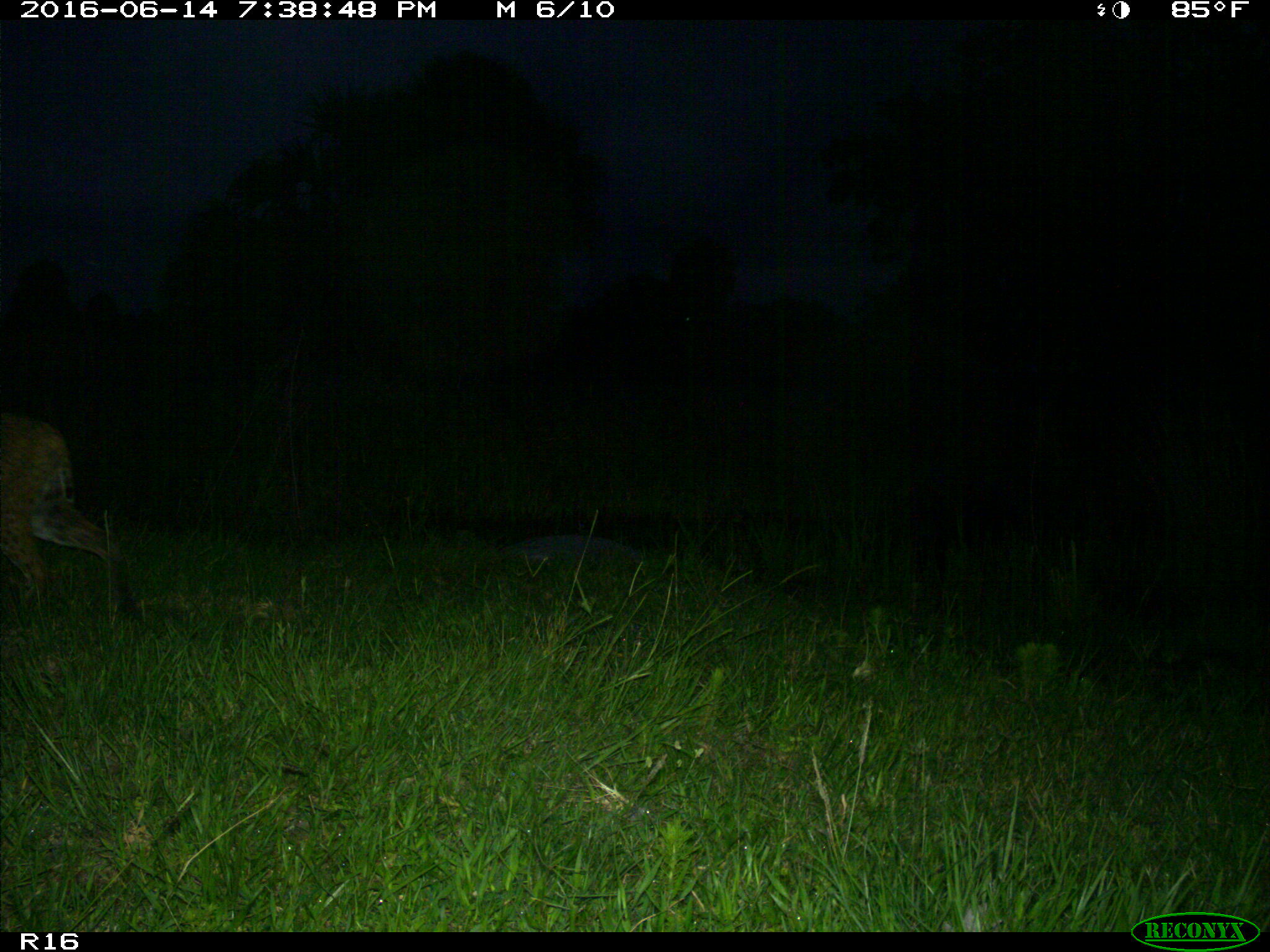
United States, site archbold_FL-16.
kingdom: Animalia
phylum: Chordata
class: Mammalia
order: Carnivora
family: Felidae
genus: Lynx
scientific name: Lynx rufus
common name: bobcat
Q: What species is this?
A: Lynx rufus (bobcat).